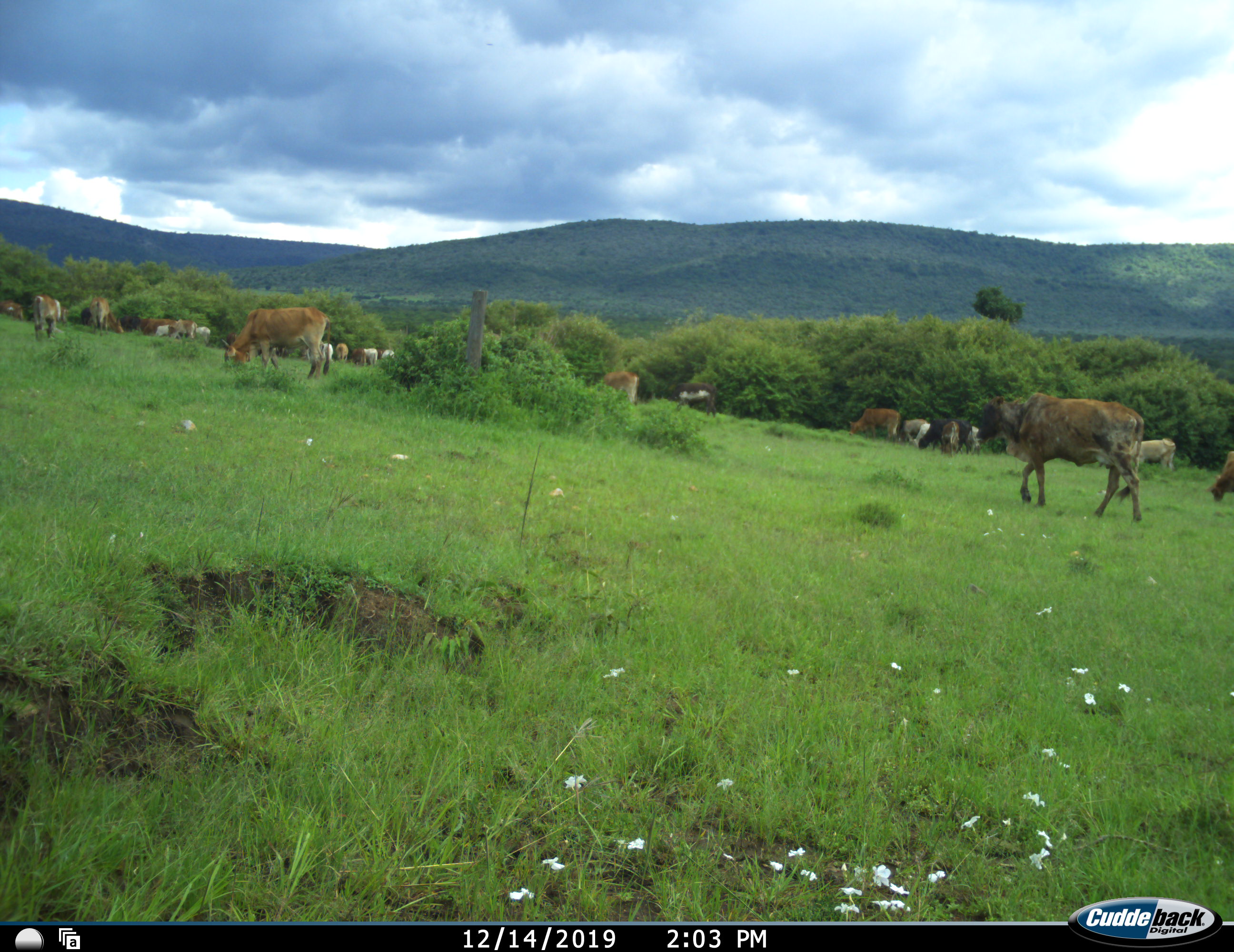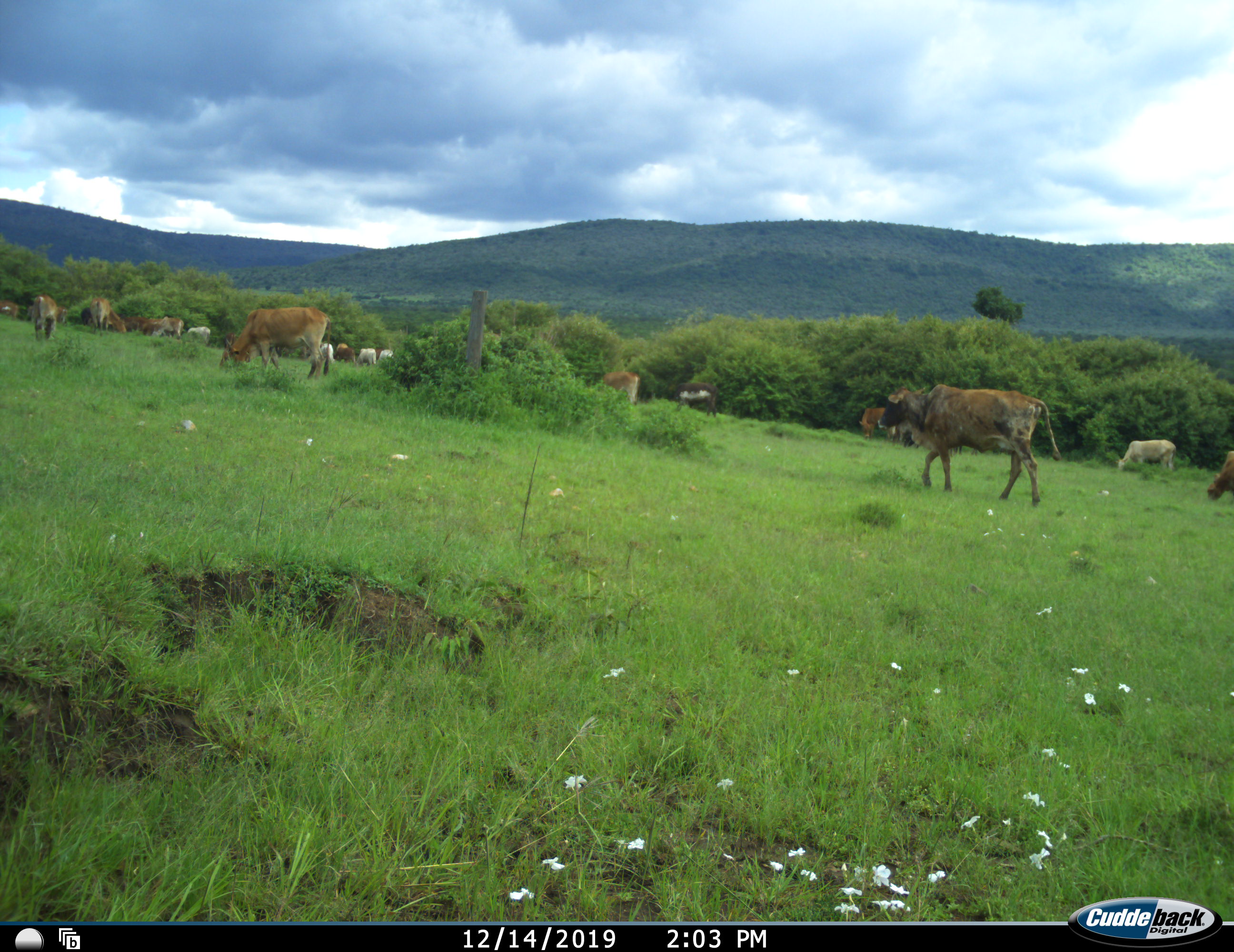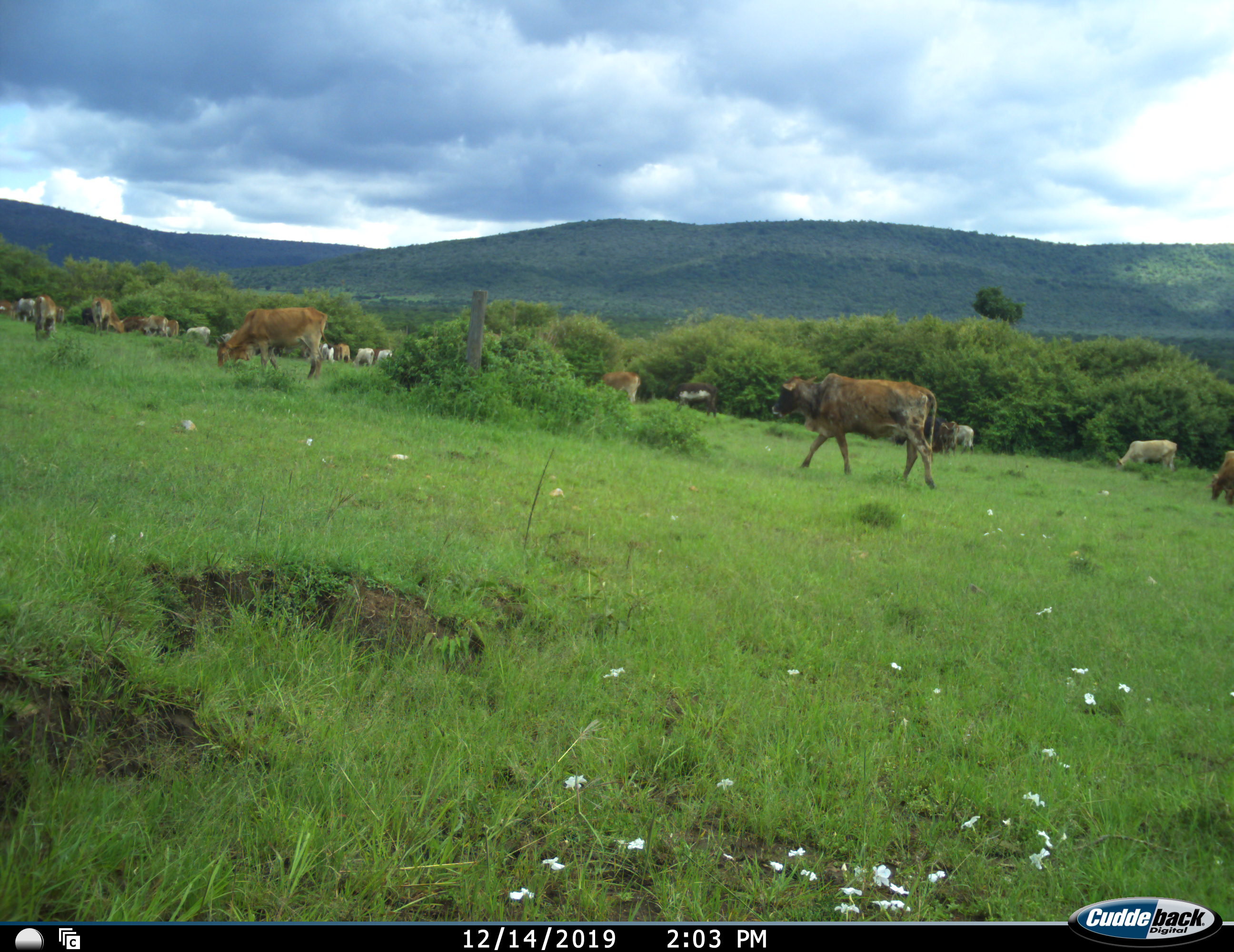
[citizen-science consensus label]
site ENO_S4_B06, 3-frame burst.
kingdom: Animalia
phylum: Chordata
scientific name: Vertebrata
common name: domestic animal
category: domesticanimal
Domesticanimal (domestic animal) (Vertebrata), count 11-50. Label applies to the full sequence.